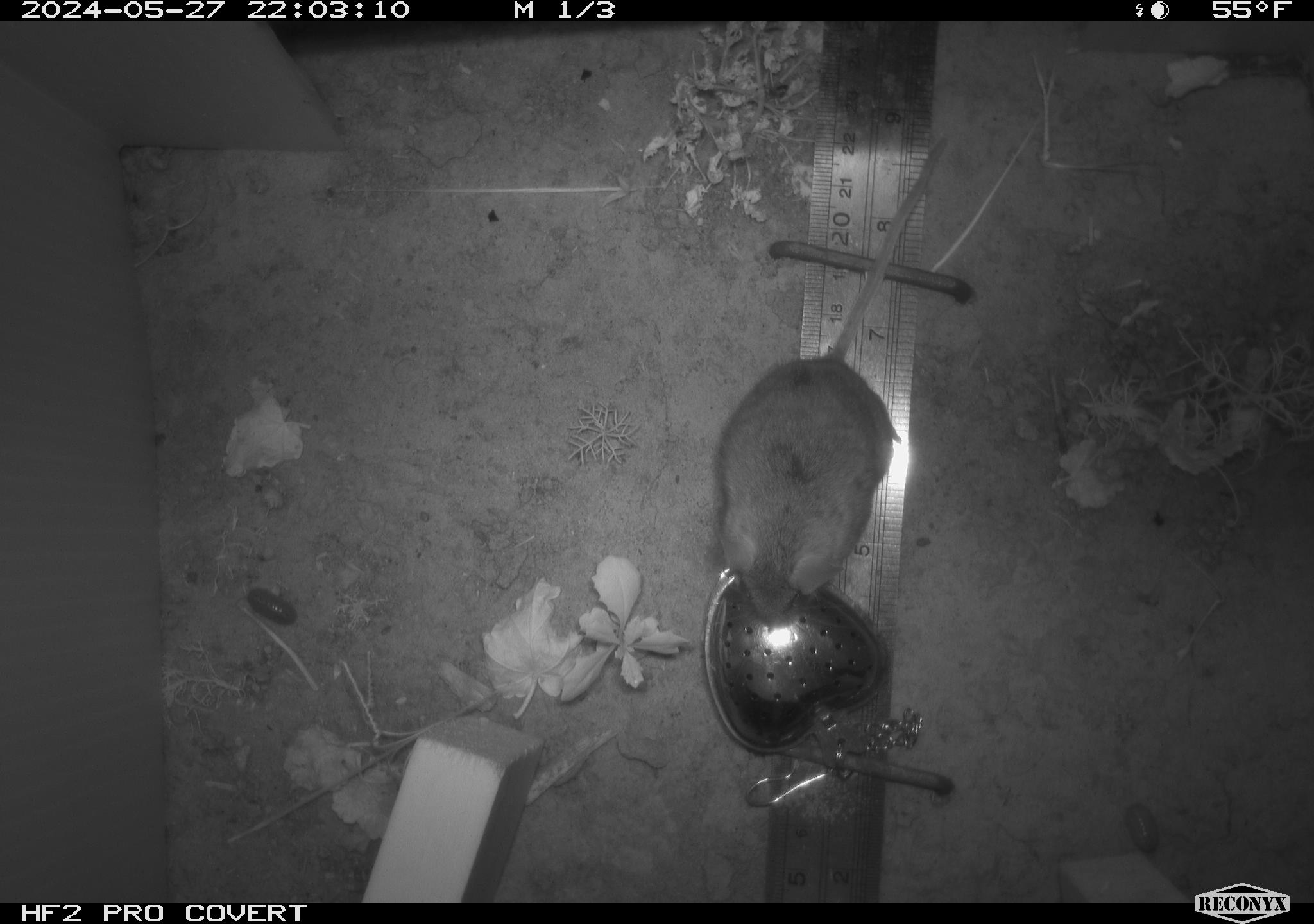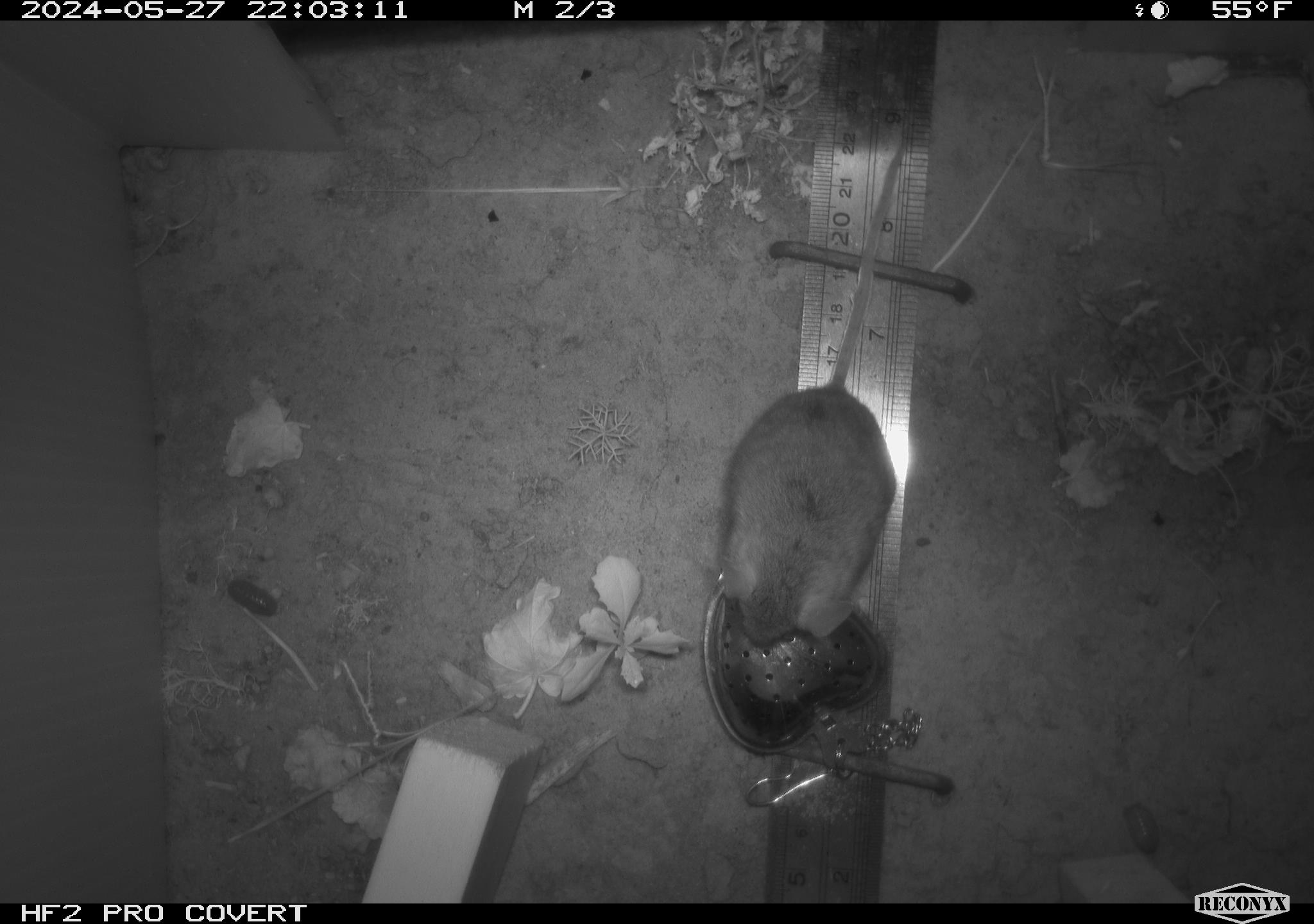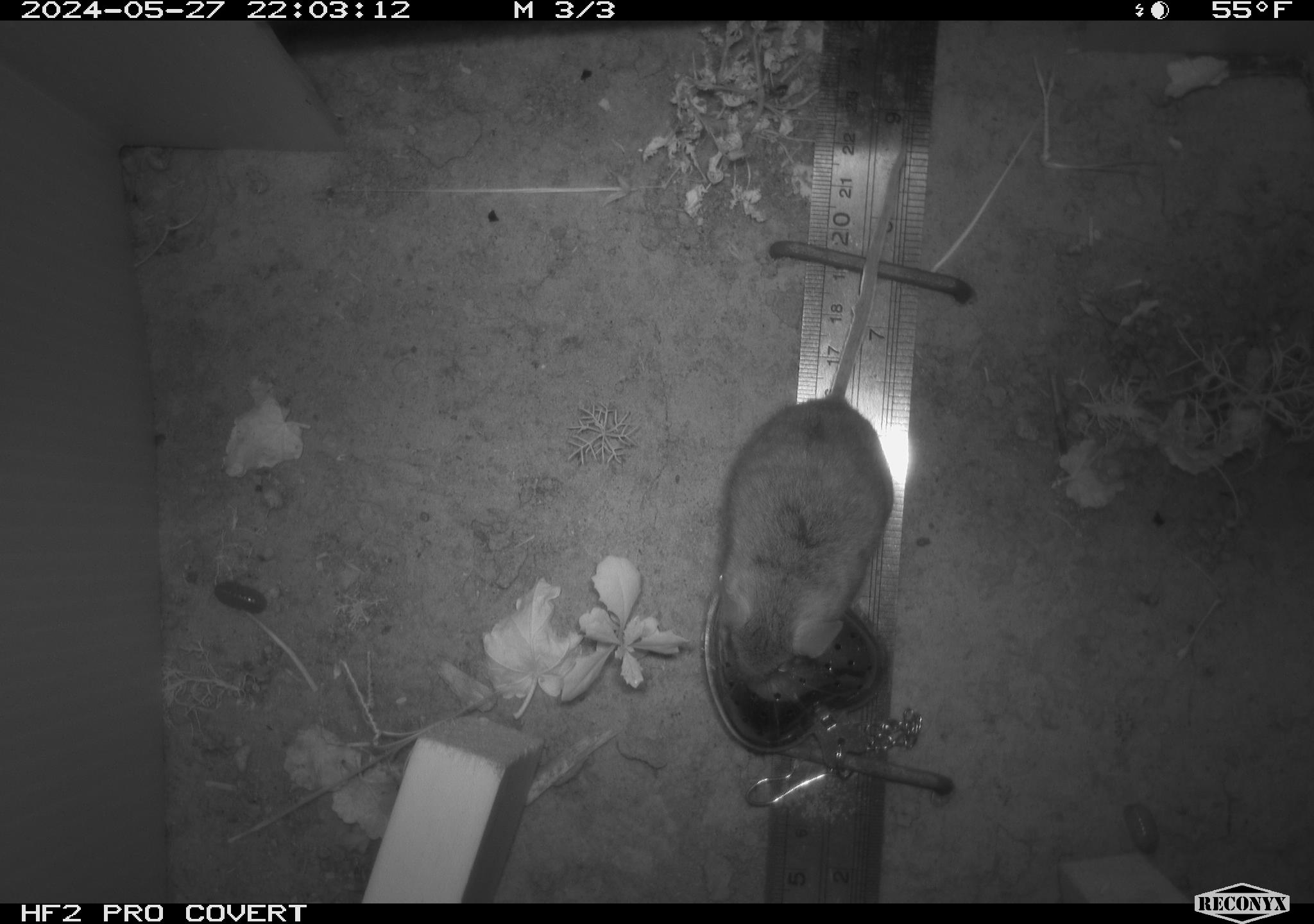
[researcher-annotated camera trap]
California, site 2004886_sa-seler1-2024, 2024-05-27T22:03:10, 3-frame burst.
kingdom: Animalia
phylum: Chordata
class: Mammalia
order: Rodentia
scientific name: Rodentia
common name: mouse species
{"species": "mouse species (Rodentia)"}